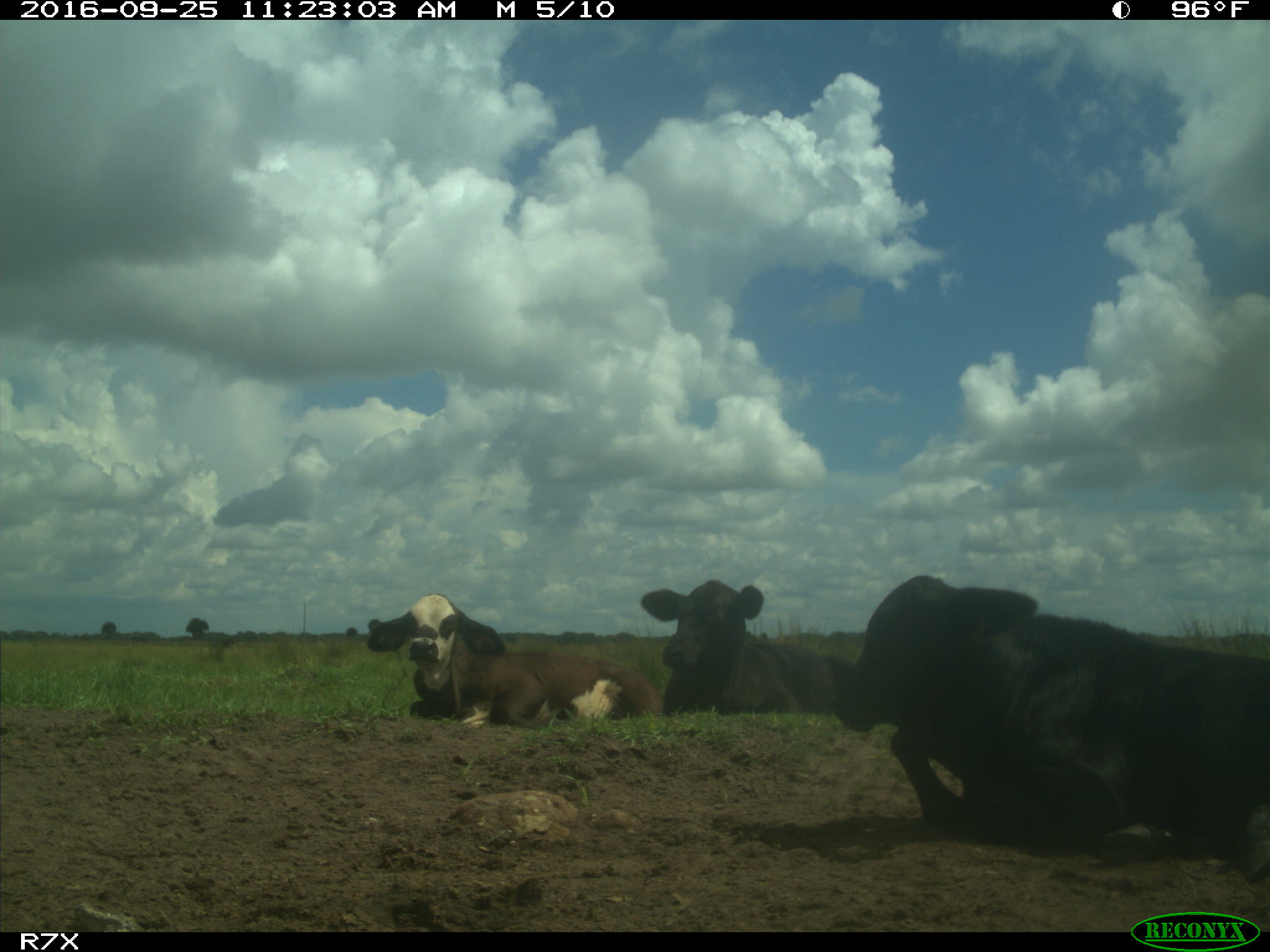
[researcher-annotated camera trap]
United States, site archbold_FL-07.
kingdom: Animalia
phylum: Chordata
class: Mammalia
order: Artiodactyla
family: Bovidae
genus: Bos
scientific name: Bos taurus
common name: domestic cow